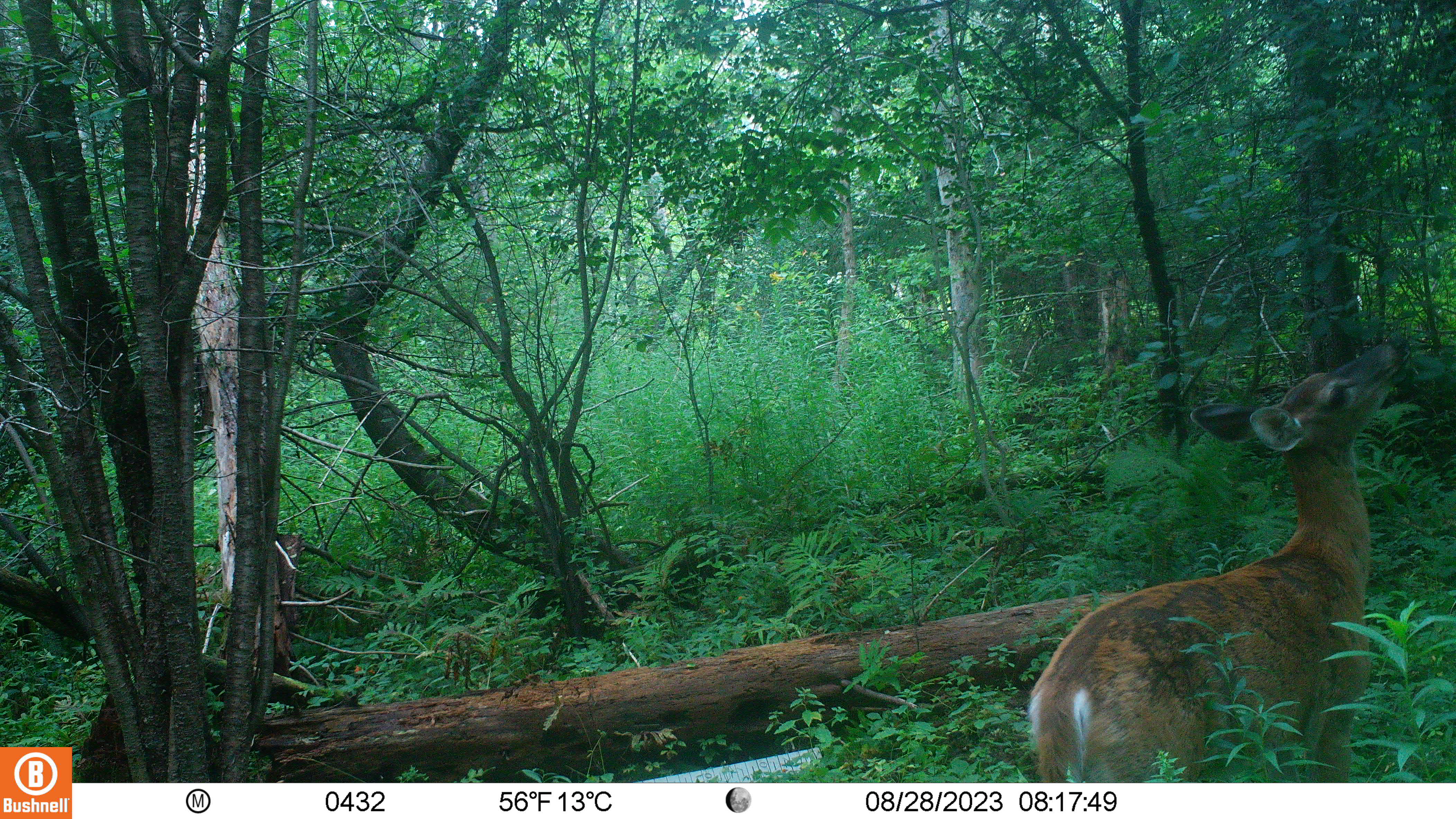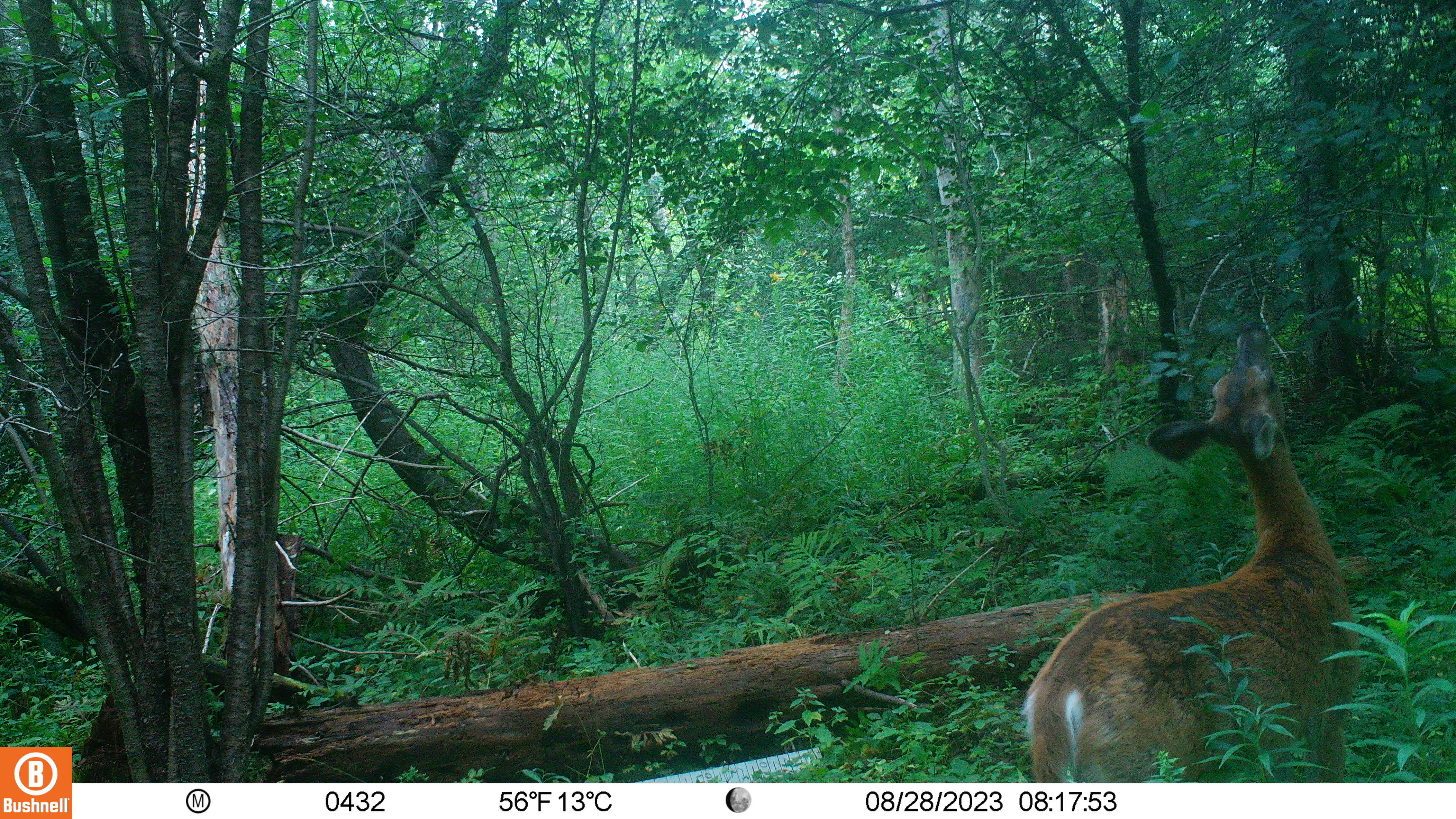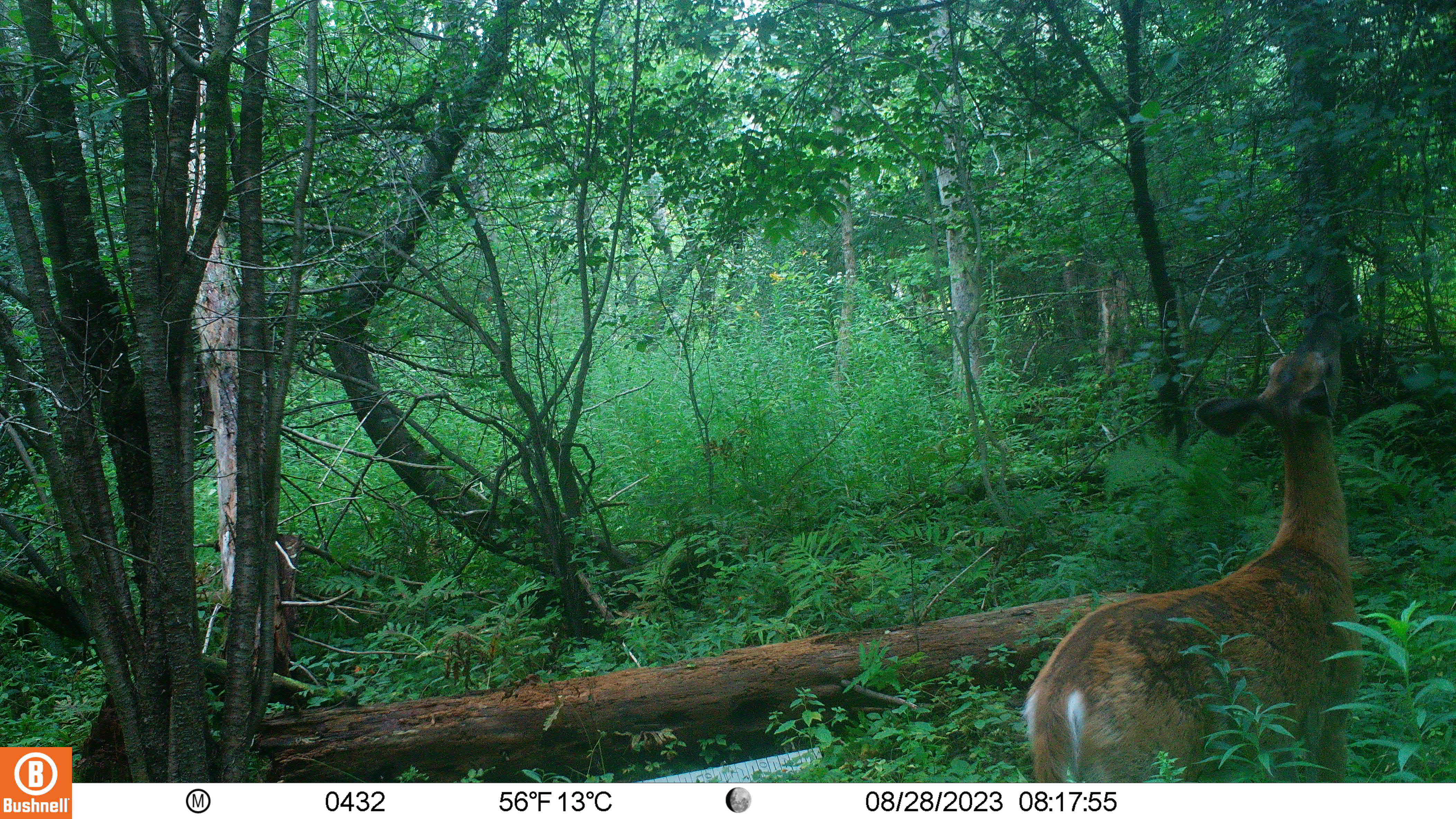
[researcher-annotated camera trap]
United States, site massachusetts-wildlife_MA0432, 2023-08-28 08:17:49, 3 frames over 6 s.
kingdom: Animalia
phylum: Chordata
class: Mammalia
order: Artiodactyla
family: Cervidae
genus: Odocoileus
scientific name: Odocoileus virginianus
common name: white-tailed deer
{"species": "white-tailed deer (Odocoileus virginianus)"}